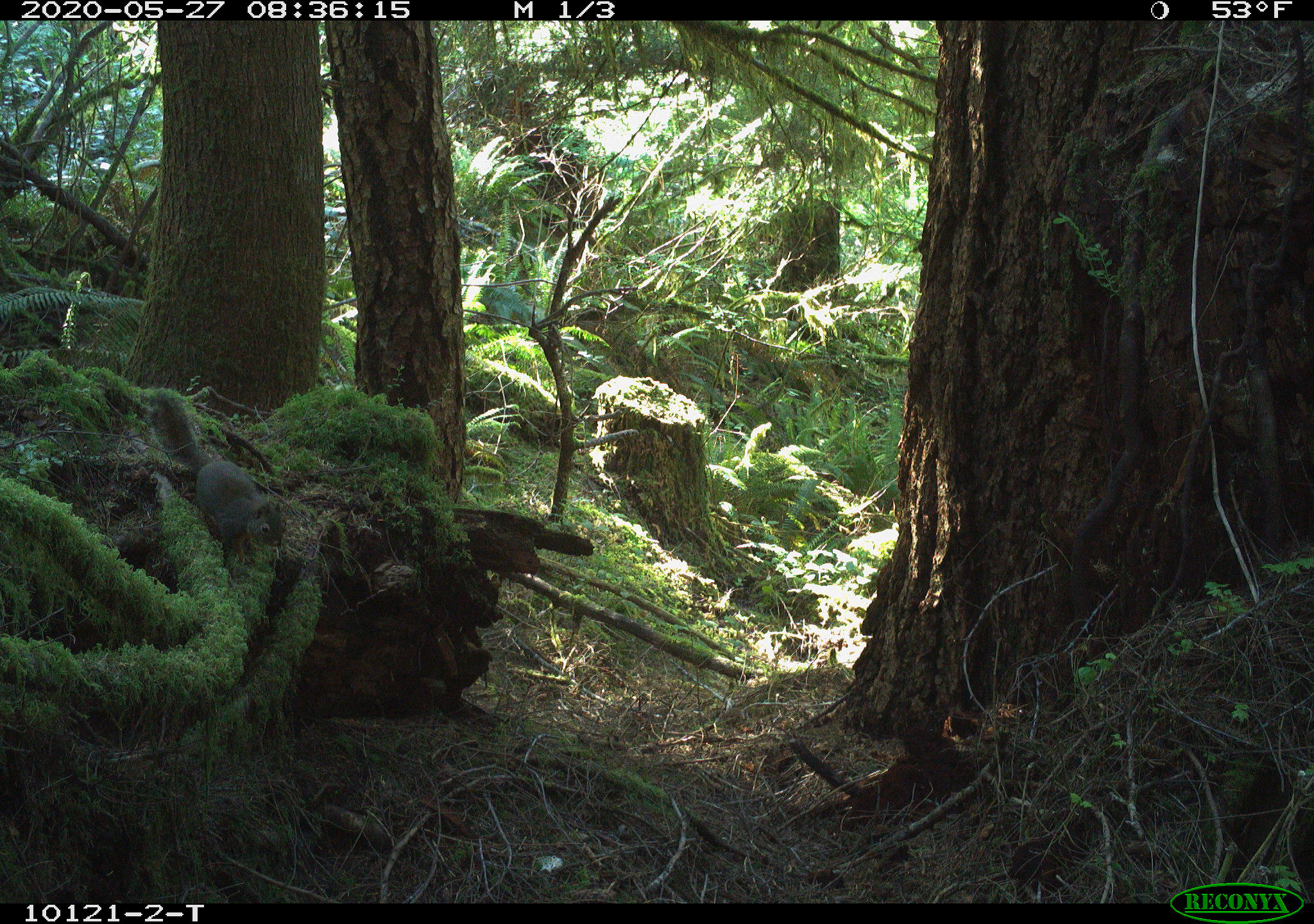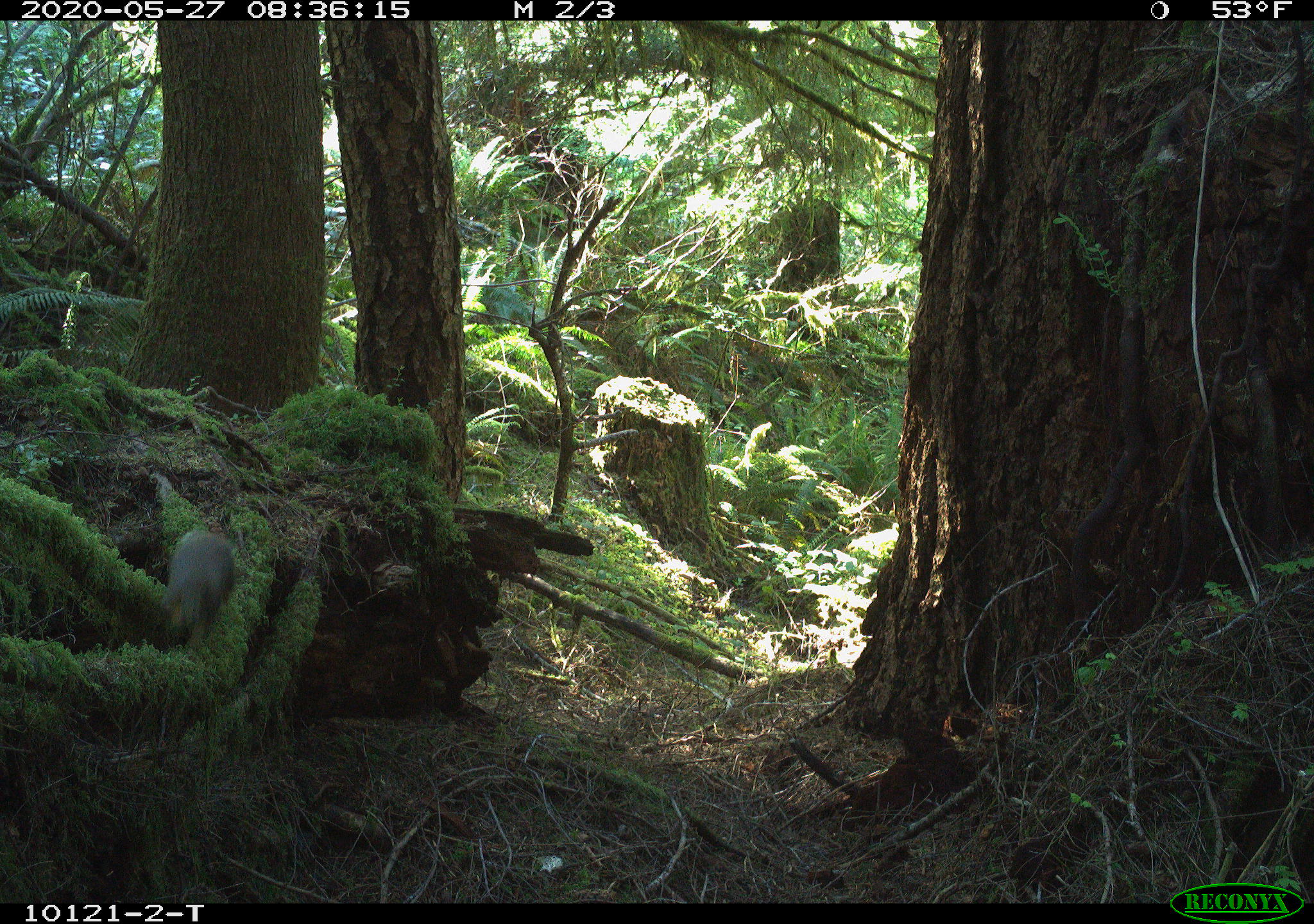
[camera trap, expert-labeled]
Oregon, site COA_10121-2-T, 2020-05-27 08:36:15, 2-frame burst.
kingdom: Animalia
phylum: Chordata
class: Mammalia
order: Rodentia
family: Sciuridae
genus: Tamiasciurus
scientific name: Tamiasciurus douglasii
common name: douglas squirrel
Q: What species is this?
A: Douglas squirrel (Tamiasciurus douglasii).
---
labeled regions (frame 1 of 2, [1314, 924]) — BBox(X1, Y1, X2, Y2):
douglas squirrel: BBox(153, 395, 289, 557)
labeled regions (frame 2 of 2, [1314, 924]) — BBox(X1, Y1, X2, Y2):
douglas squirrel: BBox(153, 522, 242, 648)